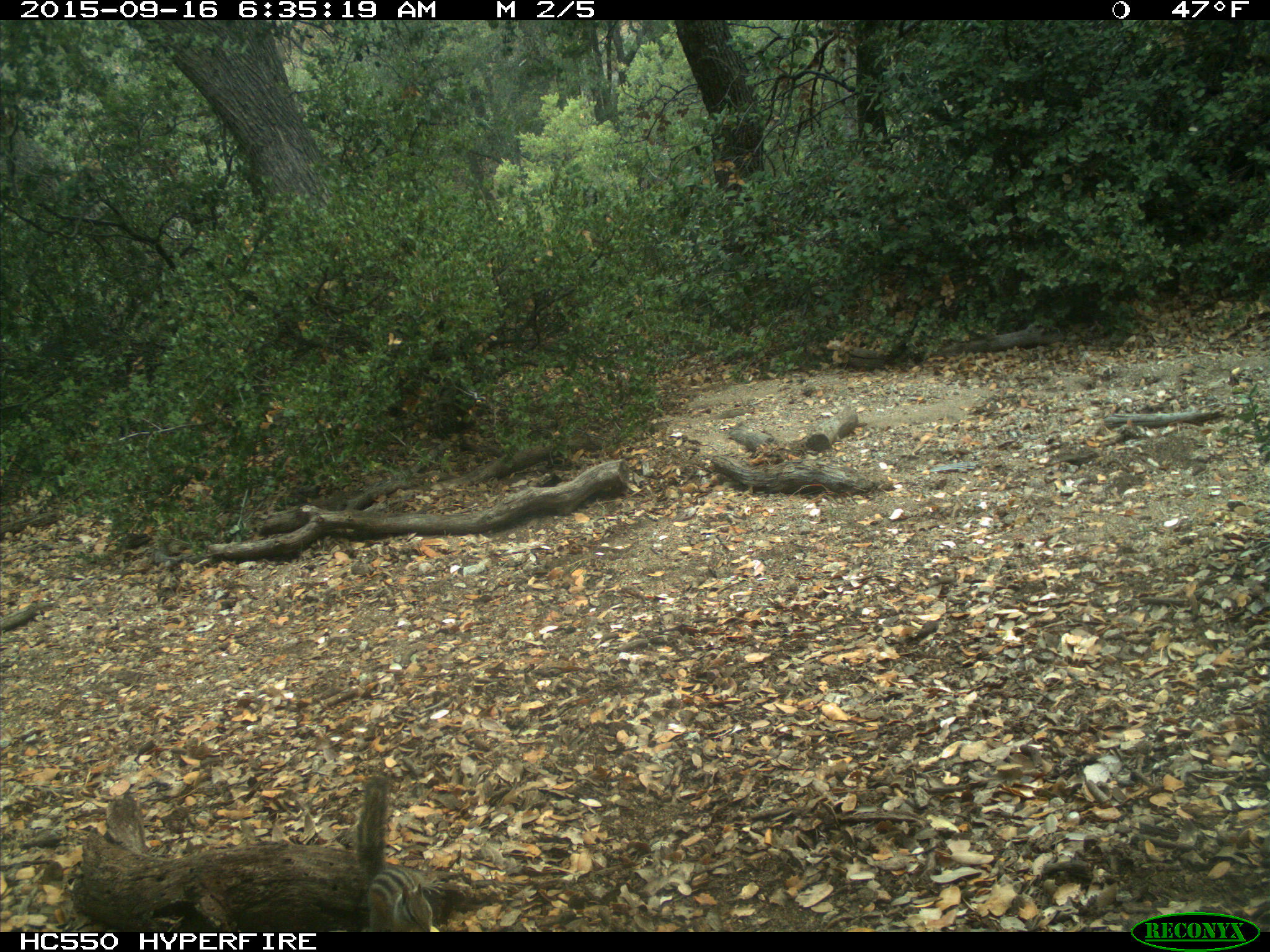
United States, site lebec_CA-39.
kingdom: Animalia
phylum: Chordata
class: Mammalia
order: Rodentia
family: Sciuridae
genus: Tamias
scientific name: Tamias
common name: chipmunk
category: unidentified chipmunk